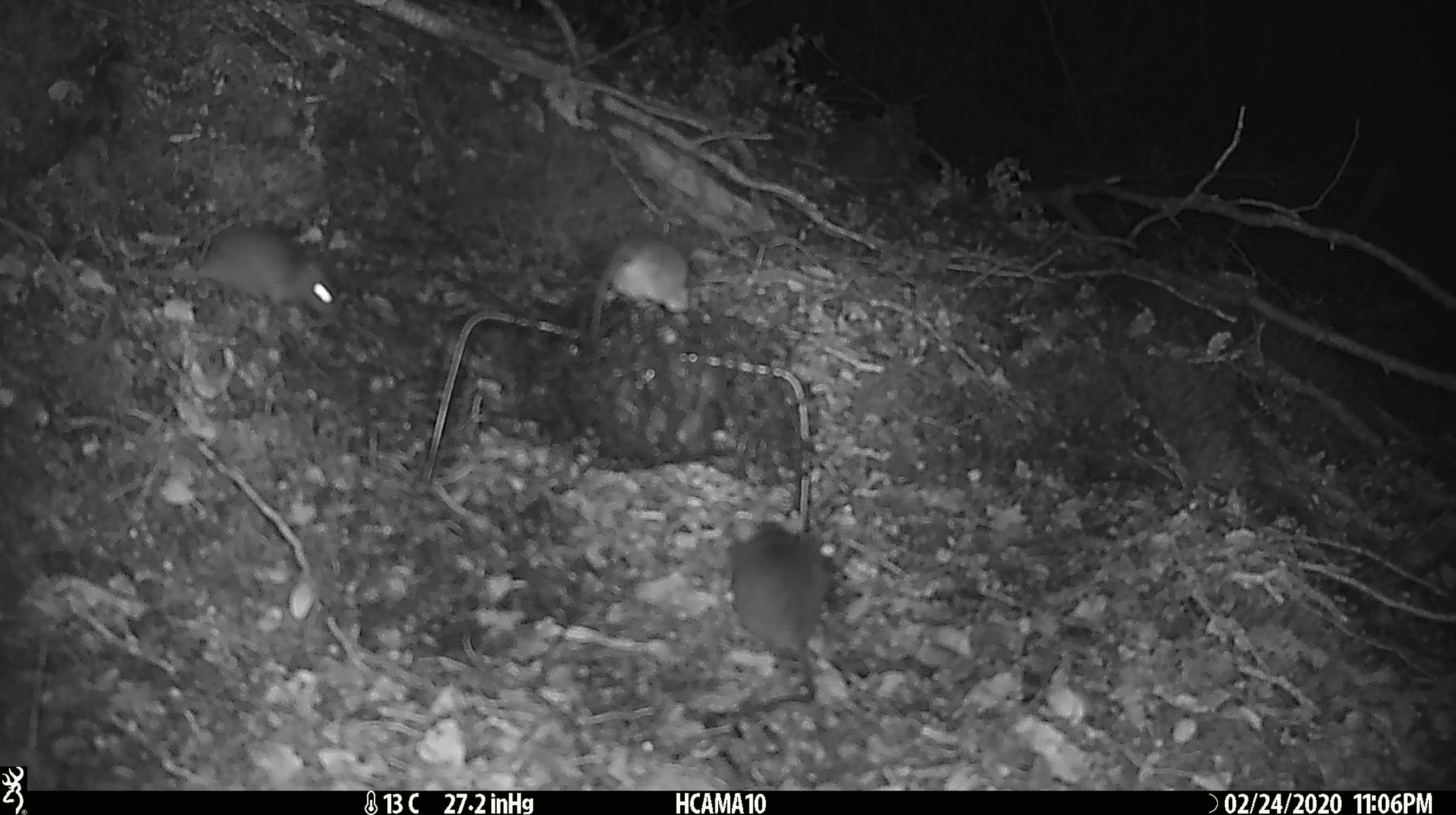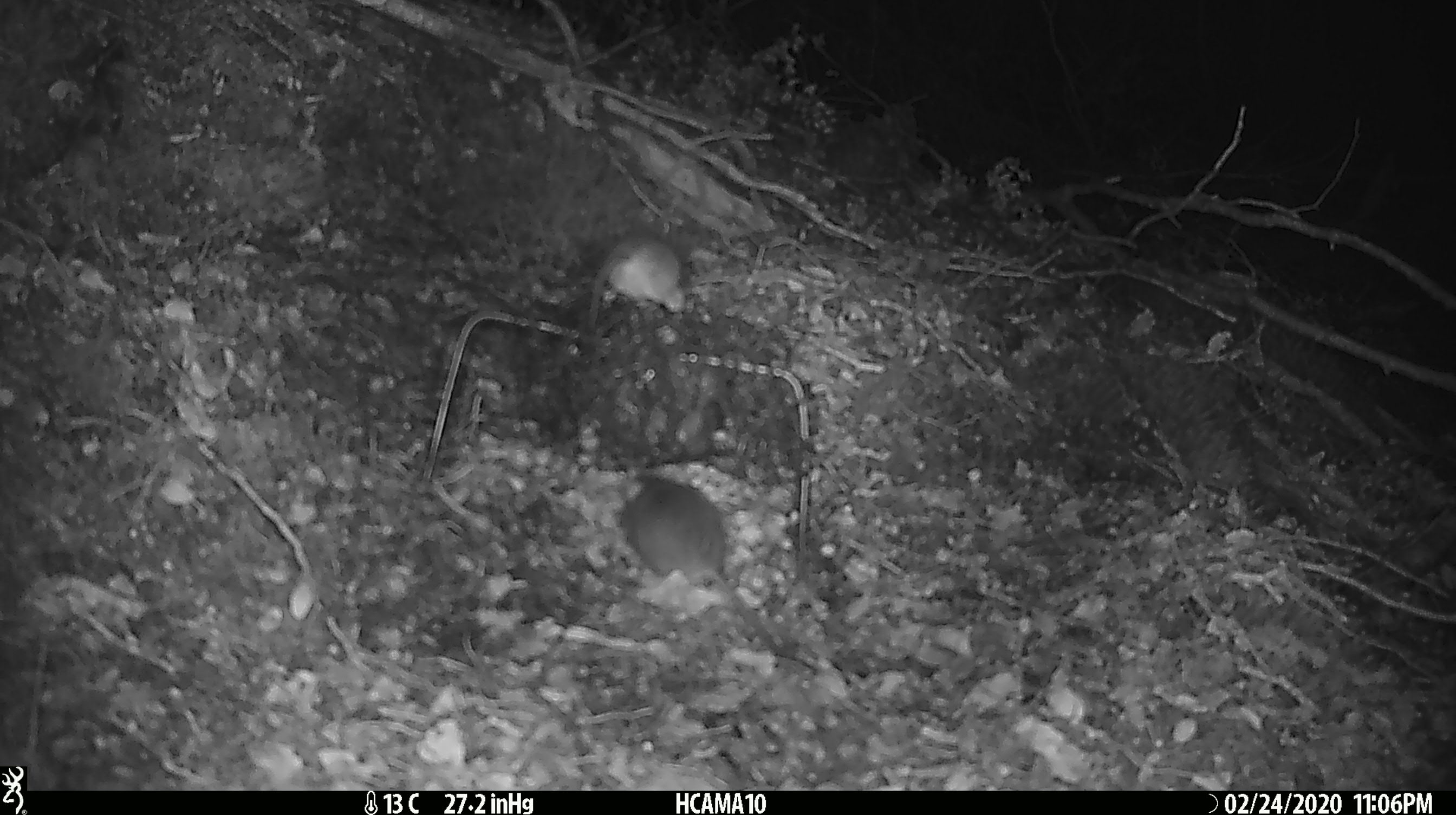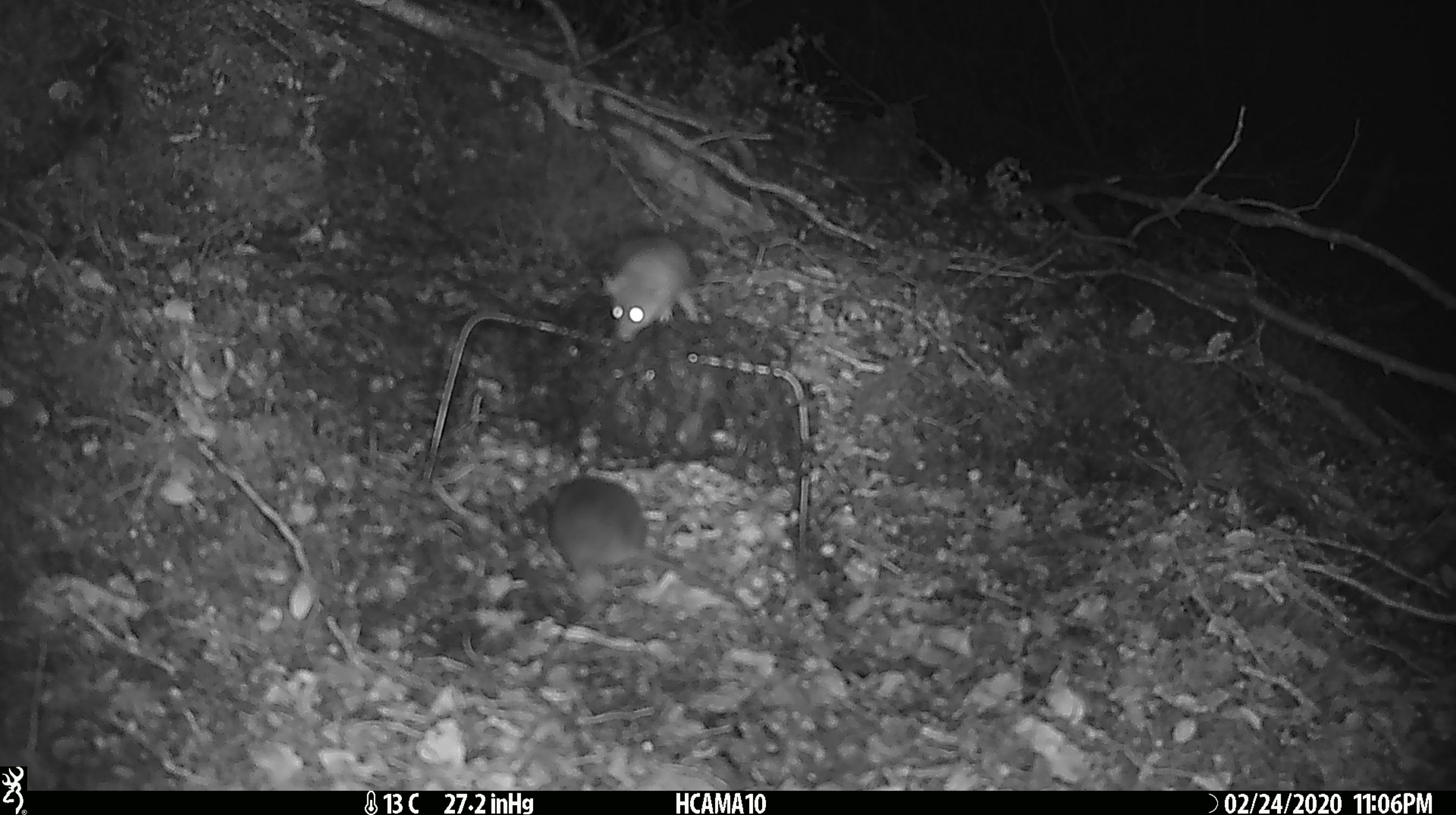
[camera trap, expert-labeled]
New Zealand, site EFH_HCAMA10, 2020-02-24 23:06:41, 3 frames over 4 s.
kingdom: Animalia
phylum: Chordata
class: Mammalia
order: Rodentia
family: Muridae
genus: Mus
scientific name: Mus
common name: mouse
Mouse (Mus).